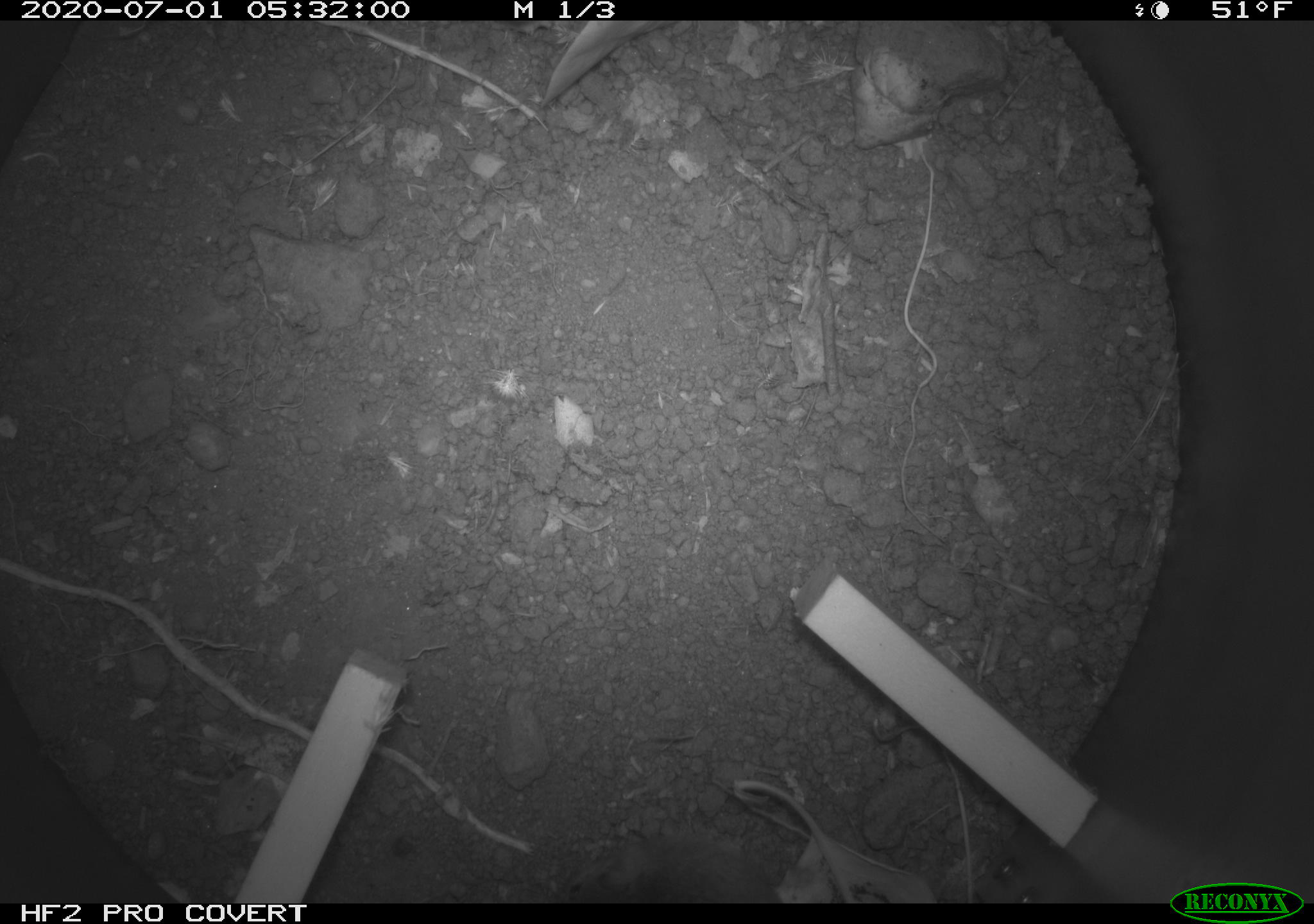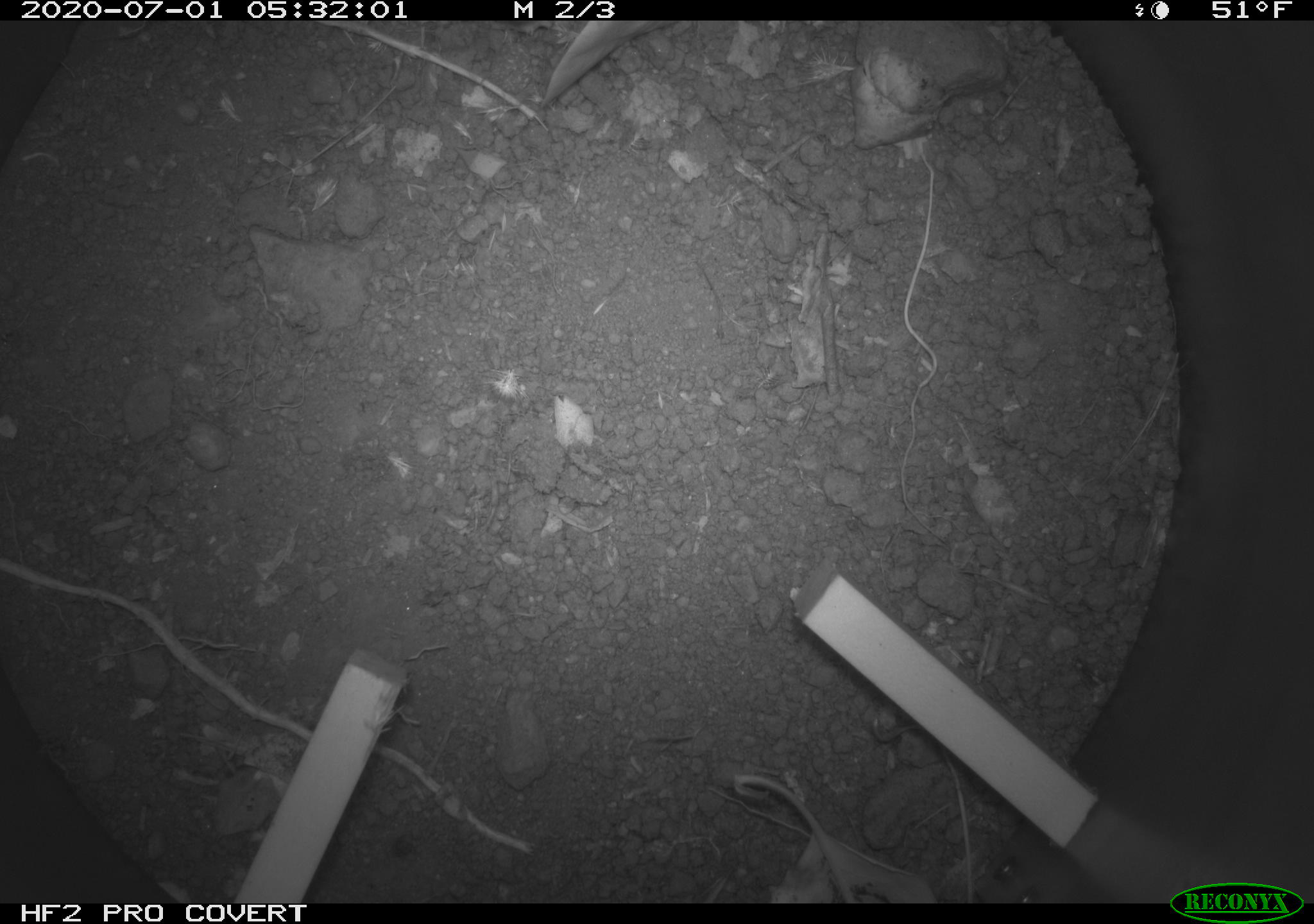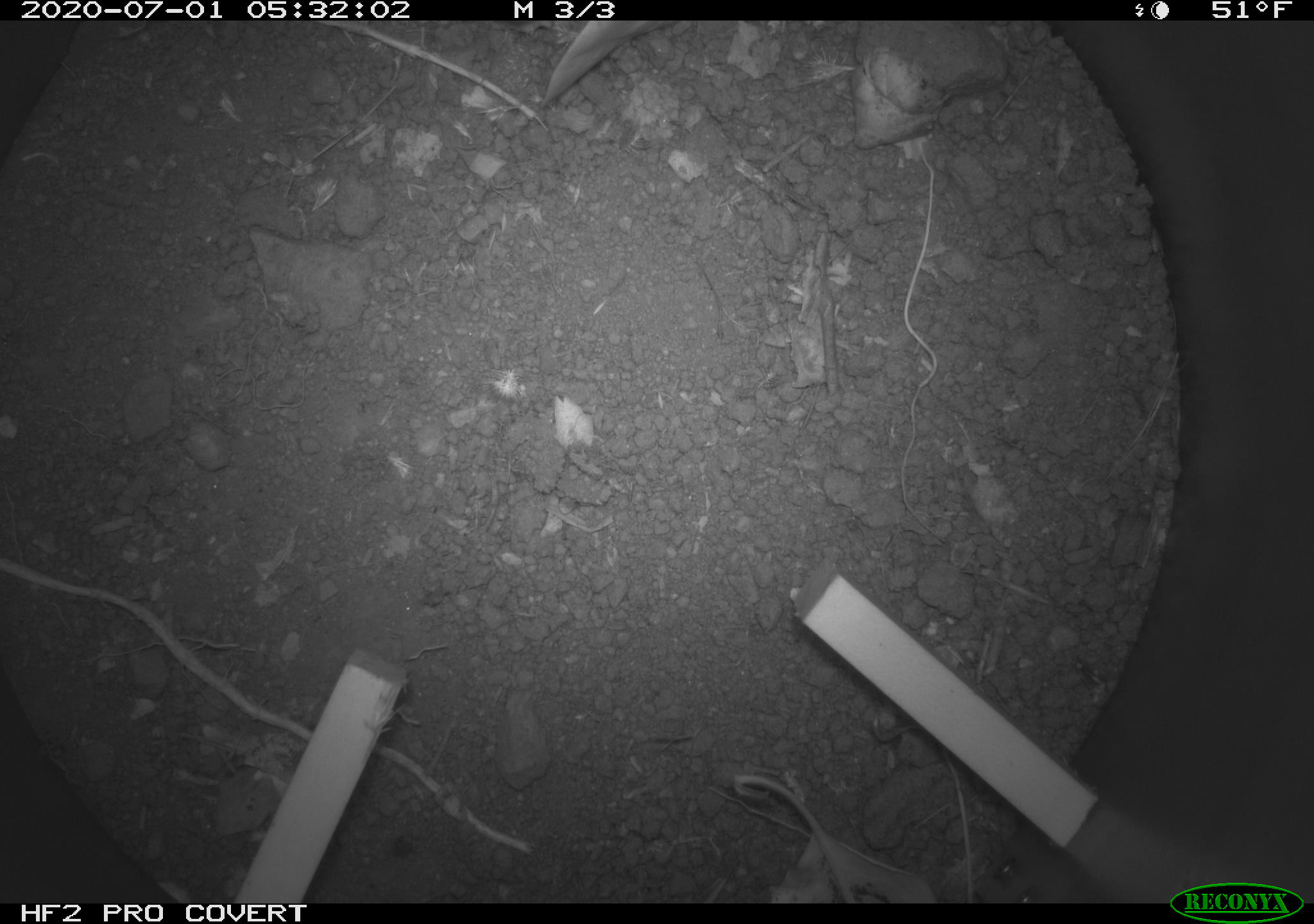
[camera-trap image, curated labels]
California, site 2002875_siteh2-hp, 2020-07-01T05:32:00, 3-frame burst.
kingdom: Animalia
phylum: Chordata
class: Mammalia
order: Rodentia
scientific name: Rodentia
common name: rodent